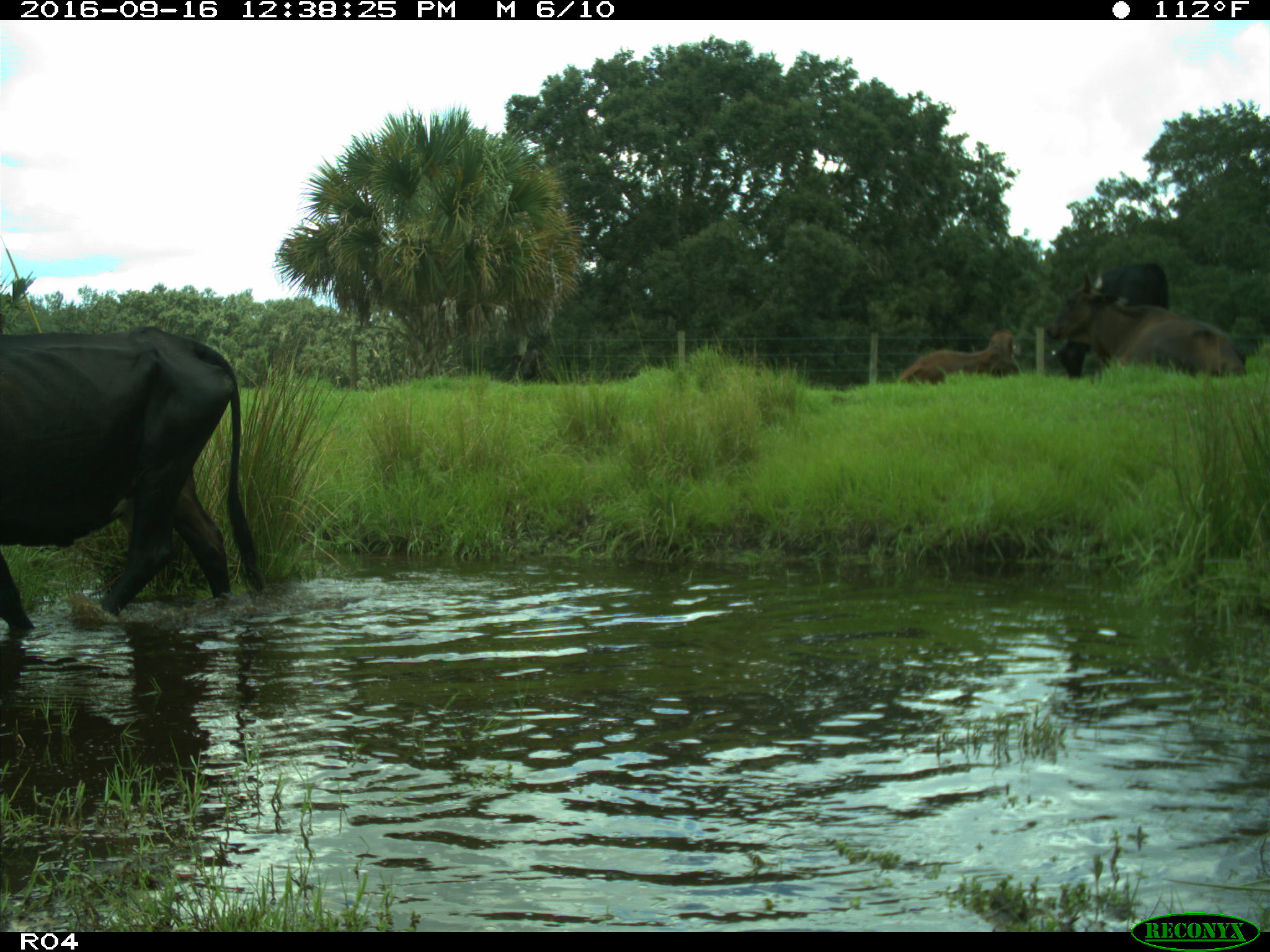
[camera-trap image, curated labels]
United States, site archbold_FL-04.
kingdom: Animalia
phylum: Chordata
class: Mammalia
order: Artiodactyla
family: Bovidae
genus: Bos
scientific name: Bos taurus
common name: domestic cow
Bos taurus (domestic cow).